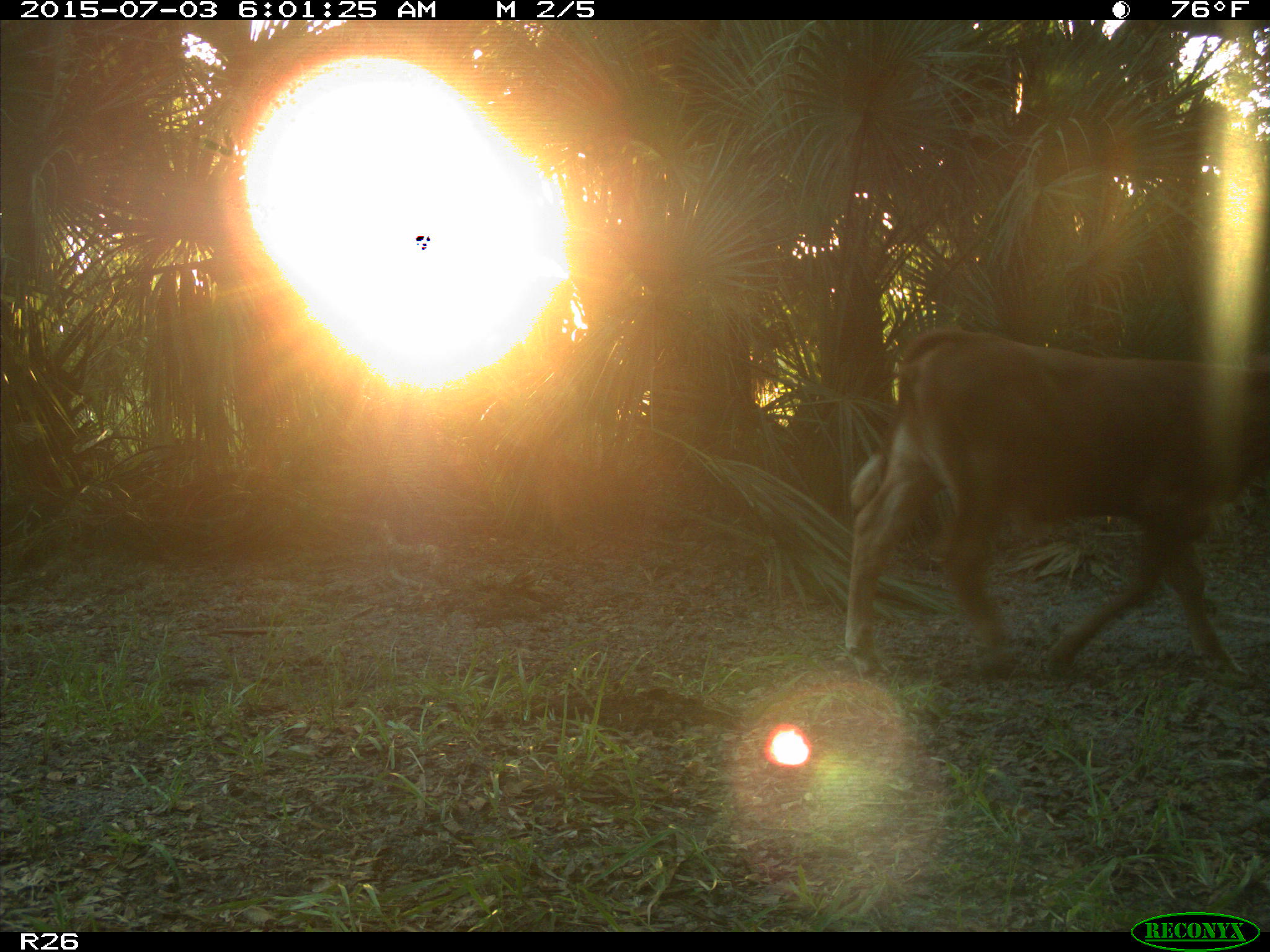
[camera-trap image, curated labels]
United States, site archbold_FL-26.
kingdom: Animalia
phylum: Chordata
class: Mammalia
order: Artiodactyla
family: Bovidae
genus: Bos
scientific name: Bos taurus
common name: domestic cow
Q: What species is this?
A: Bos taurus (domestic cow).